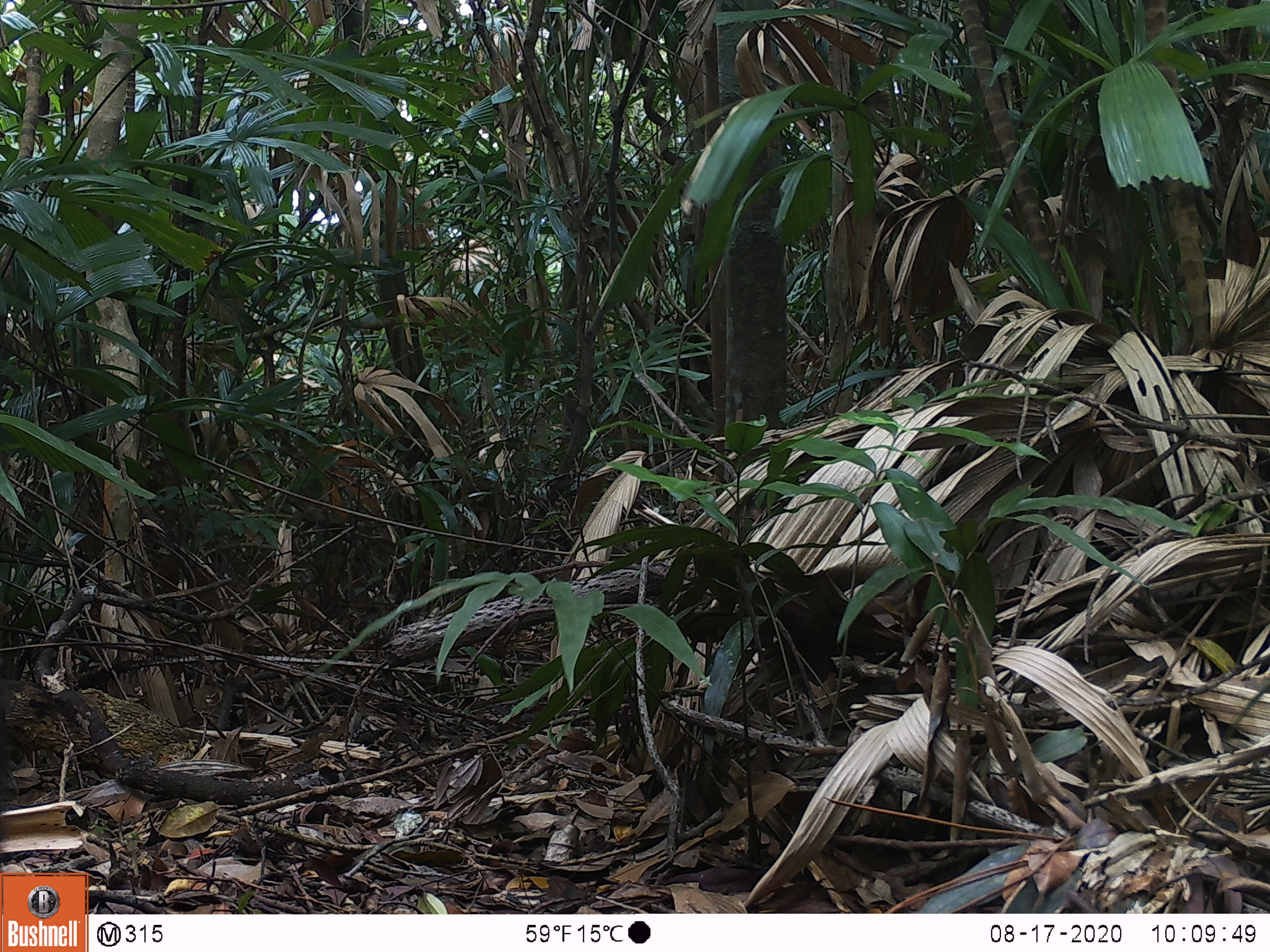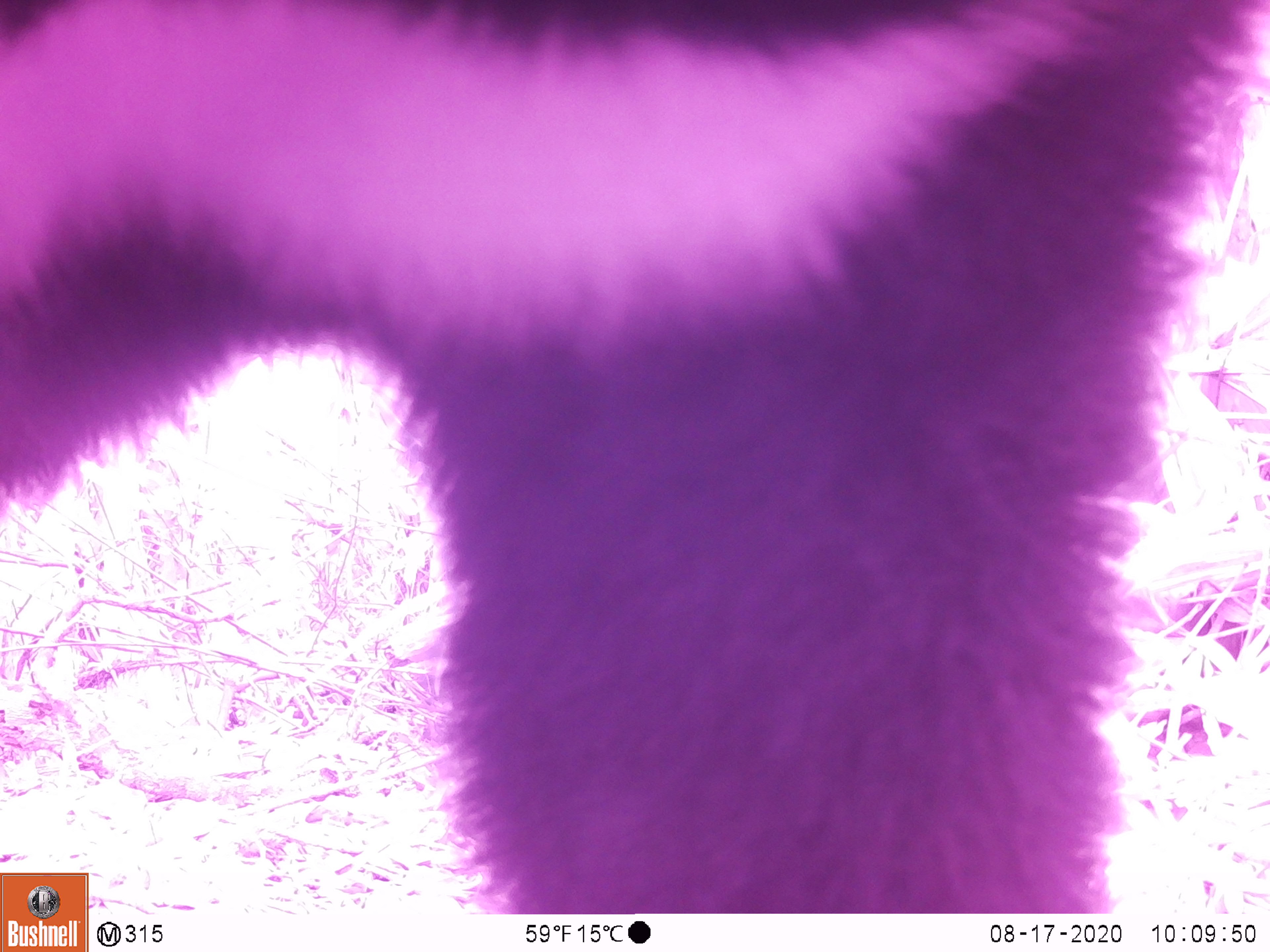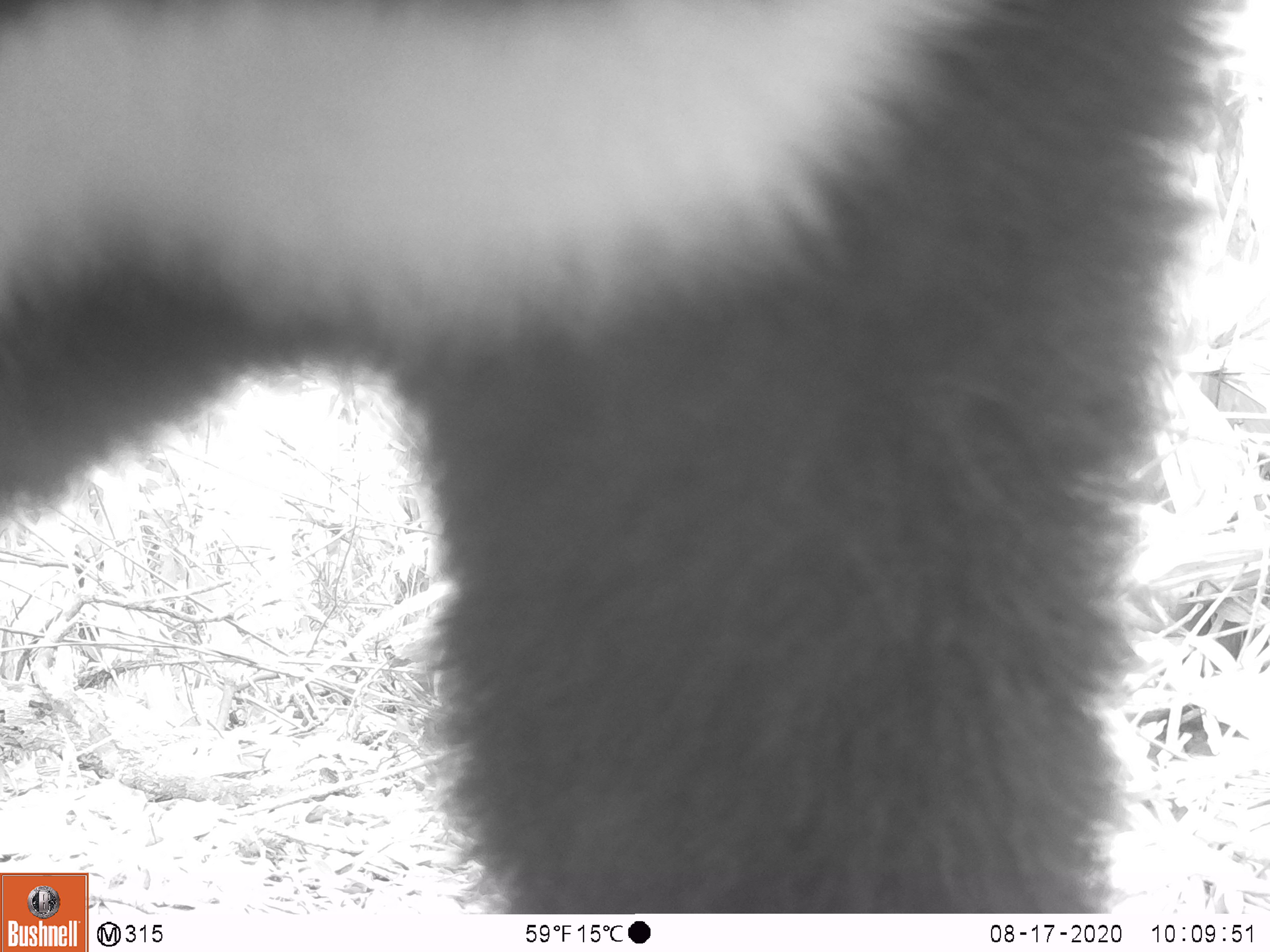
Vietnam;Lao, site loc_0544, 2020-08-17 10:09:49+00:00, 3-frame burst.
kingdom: Animalia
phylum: Chordata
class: Mammalia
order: Carnivora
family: Ursidae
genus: Ursus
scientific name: Ursus thibetanus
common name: asian black bear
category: asiatic black bear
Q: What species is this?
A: Asiatic black bear (asian black bear) (Ursus thibetanus).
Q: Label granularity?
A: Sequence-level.